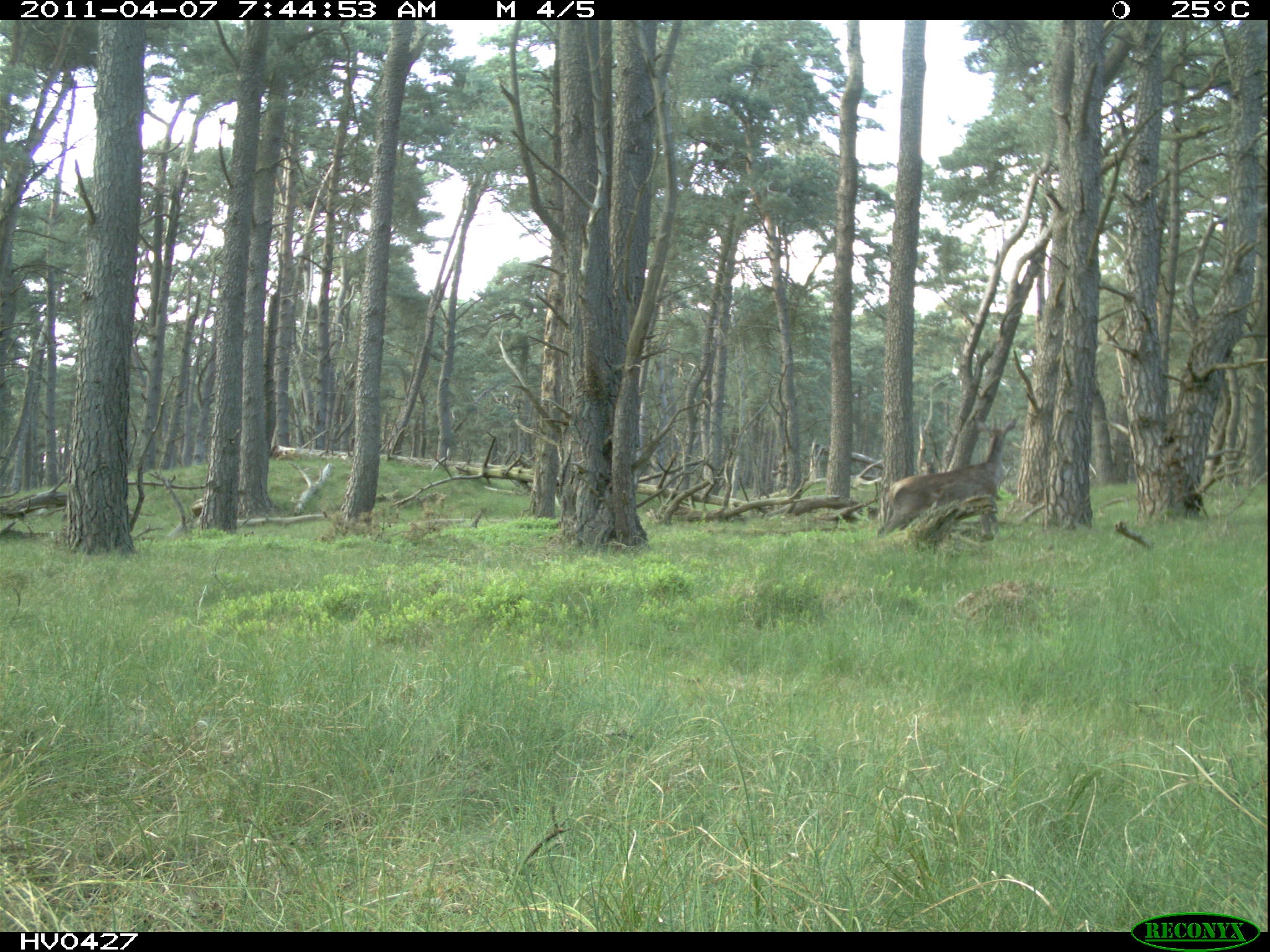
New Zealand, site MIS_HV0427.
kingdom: Animalia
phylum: Chordata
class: Mammalia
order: Artiodactyla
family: Cervidae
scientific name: Cervidae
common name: deer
Deer (Cervidae).